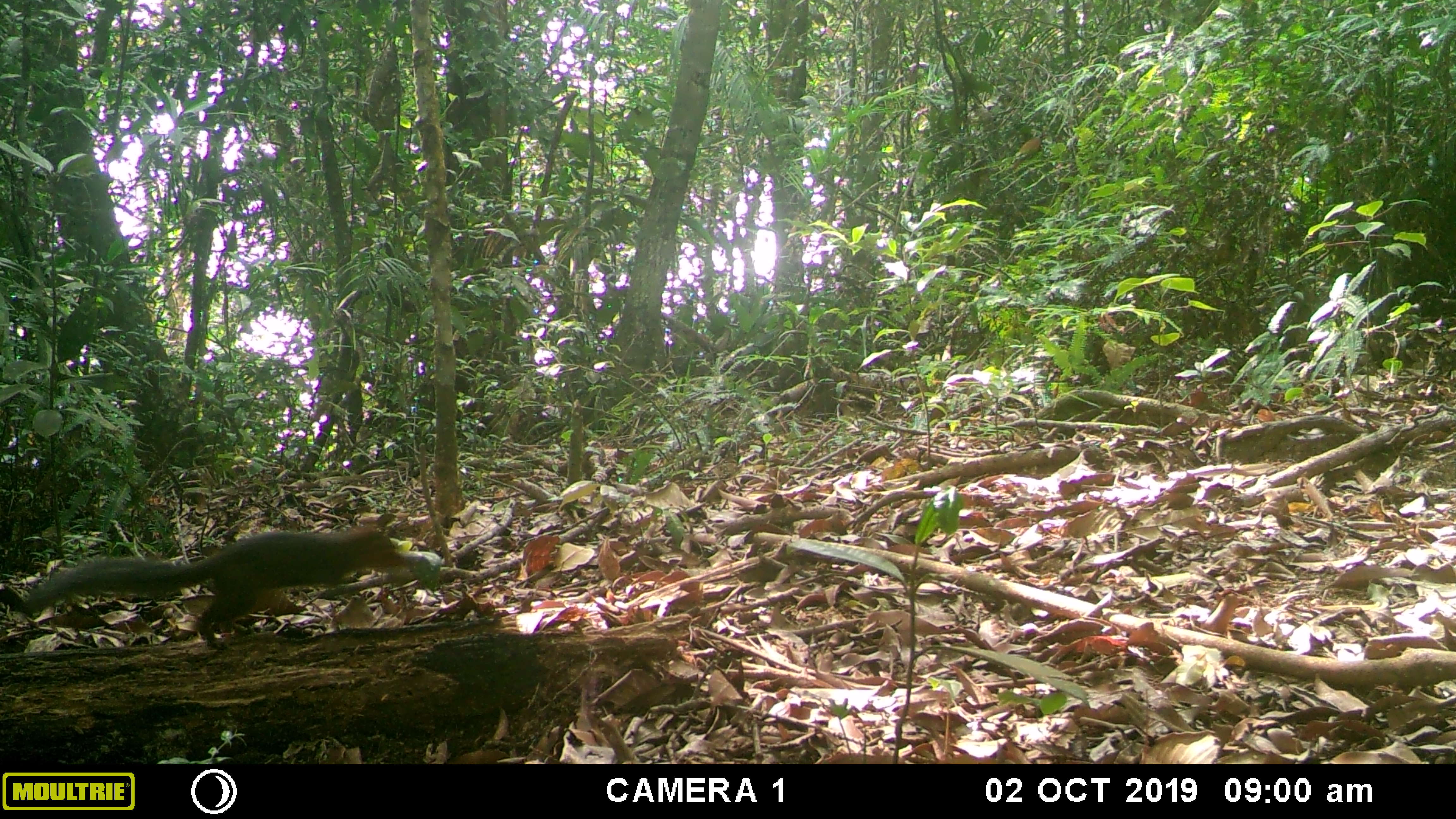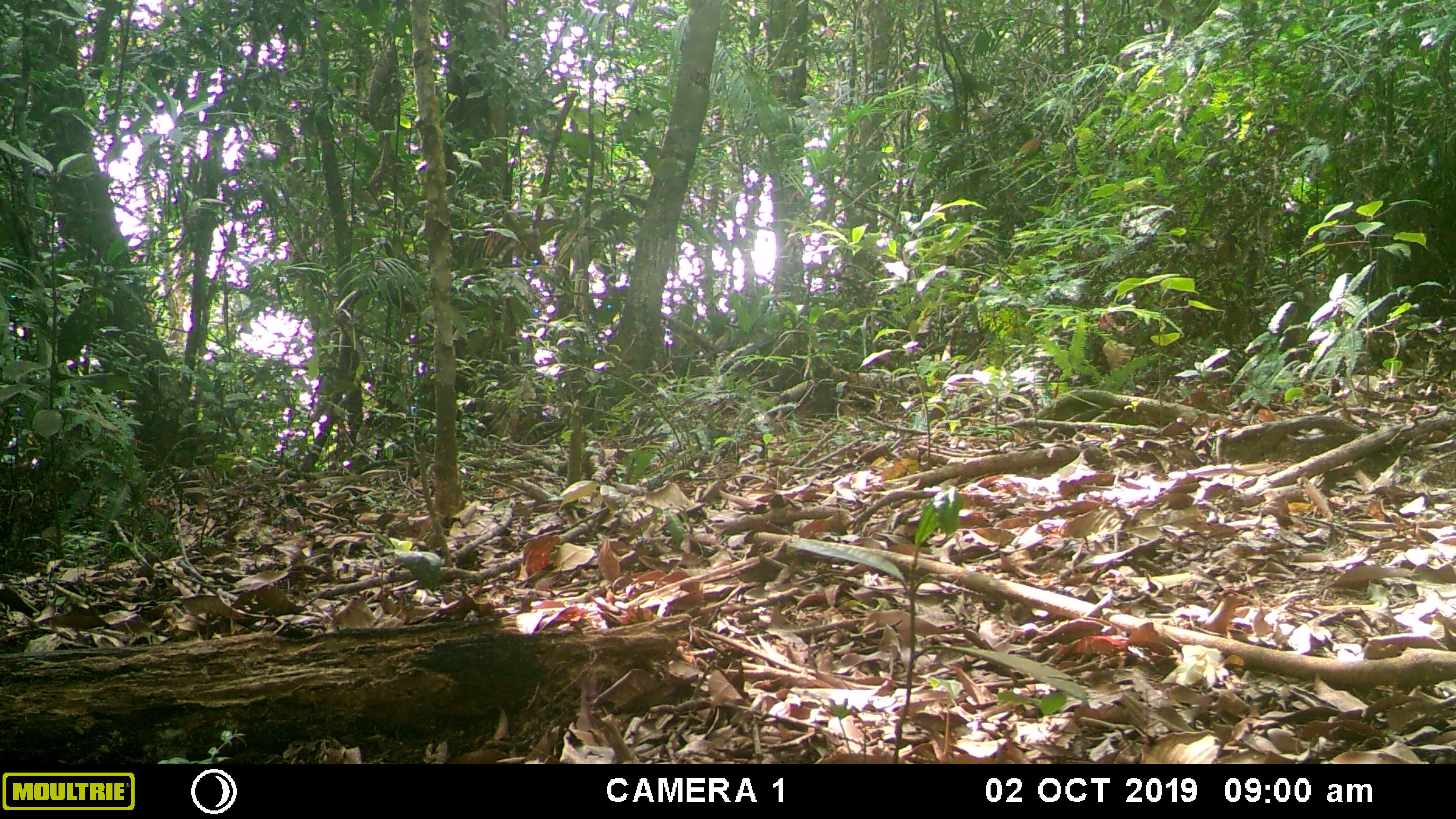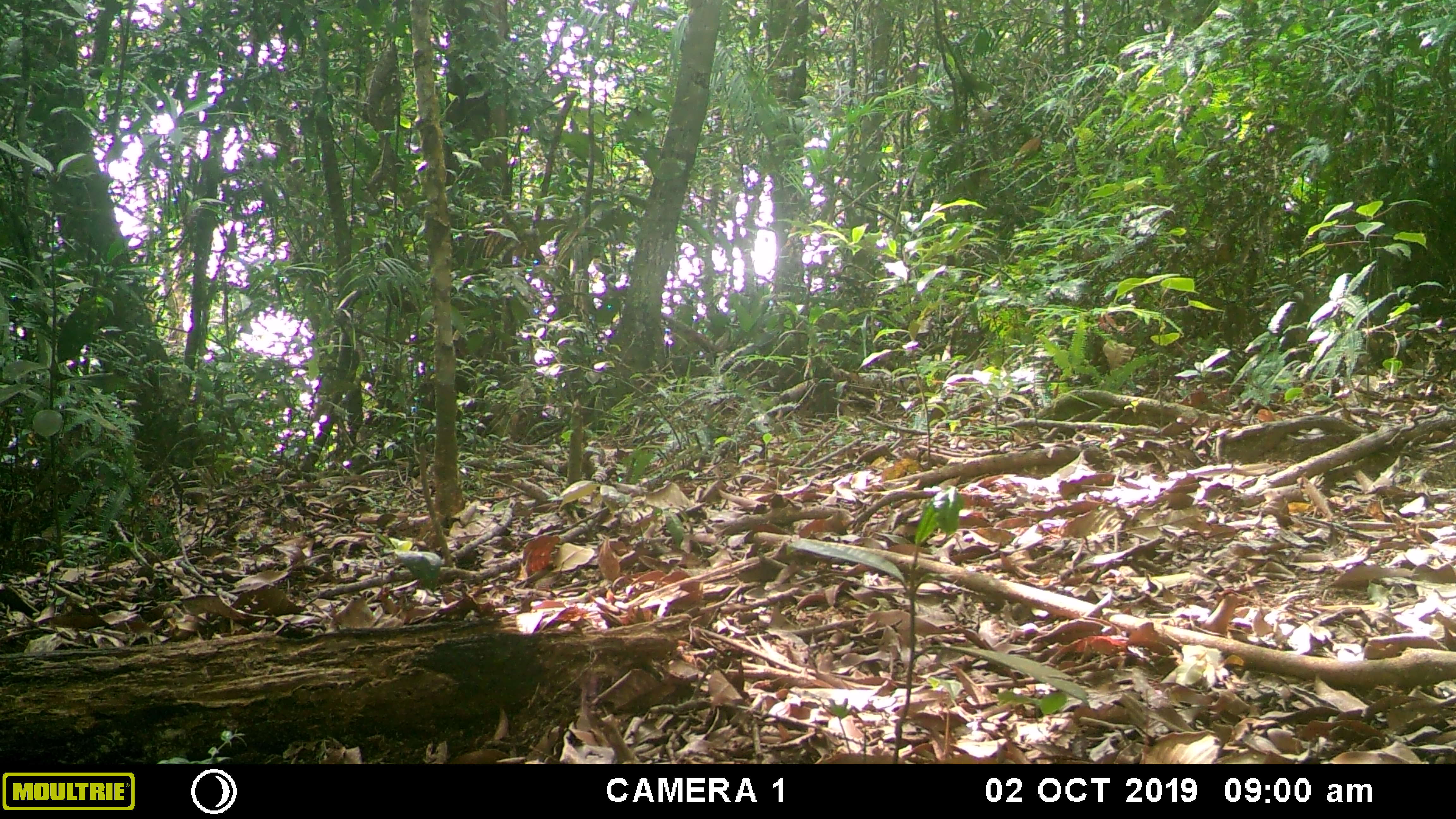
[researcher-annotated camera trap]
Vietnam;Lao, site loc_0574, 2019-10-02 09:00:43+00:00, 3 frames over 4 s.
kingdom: Animalia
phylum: Chordata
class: Mammalia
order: Rodentia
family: Sciuridae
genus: Dremomys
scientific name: Dremomys rufigenis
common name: red-cheeked squirrel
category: red cheeked squirrel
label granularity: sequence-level